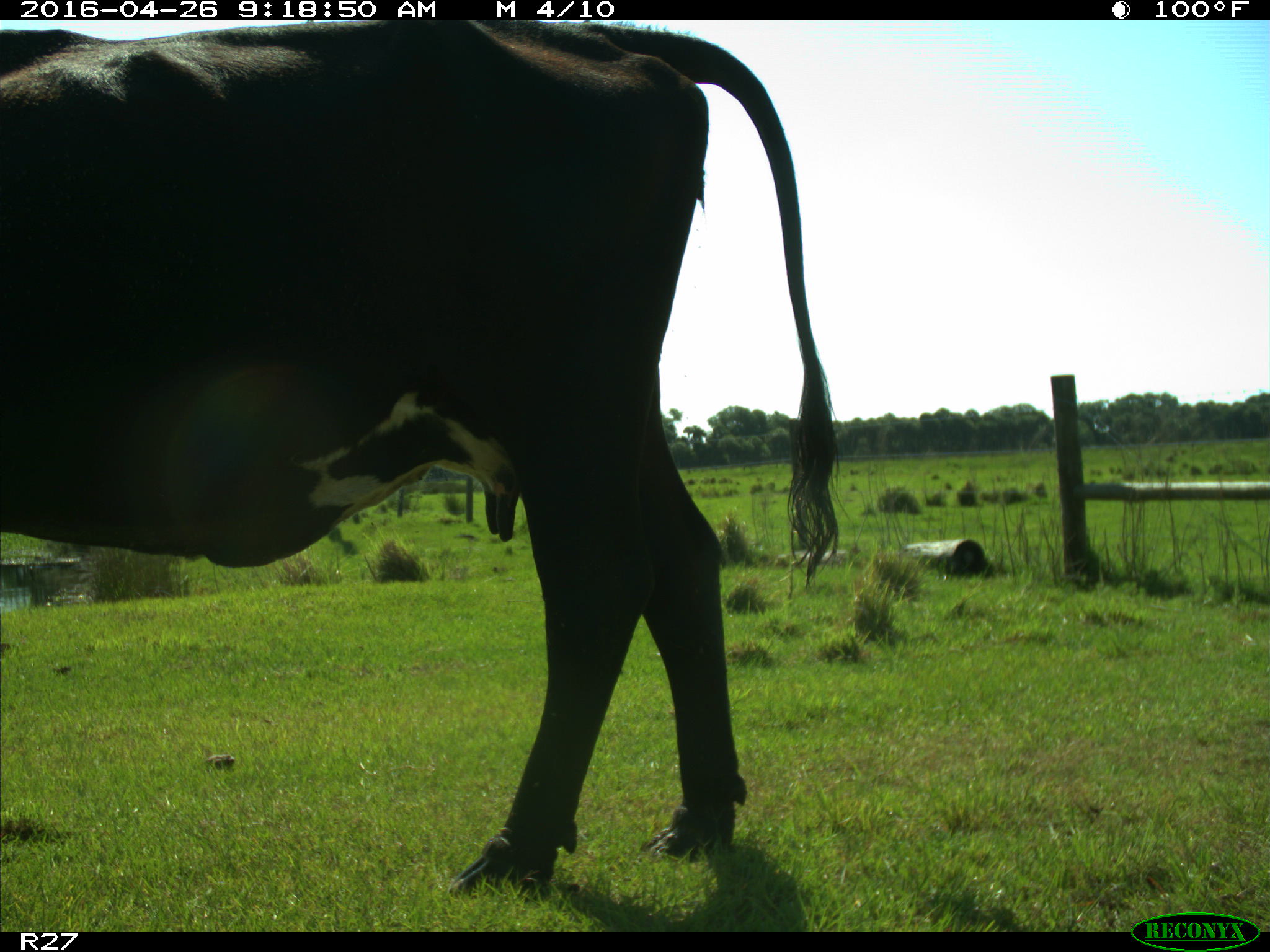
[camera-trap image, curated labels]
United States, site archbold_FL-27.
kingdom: Animalia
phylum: Chordata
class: Mammalia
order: Artiodactyla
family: Bovidae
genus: Bos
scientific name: Bos taurus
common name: domestic cow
Bos taurus (domestic cow).